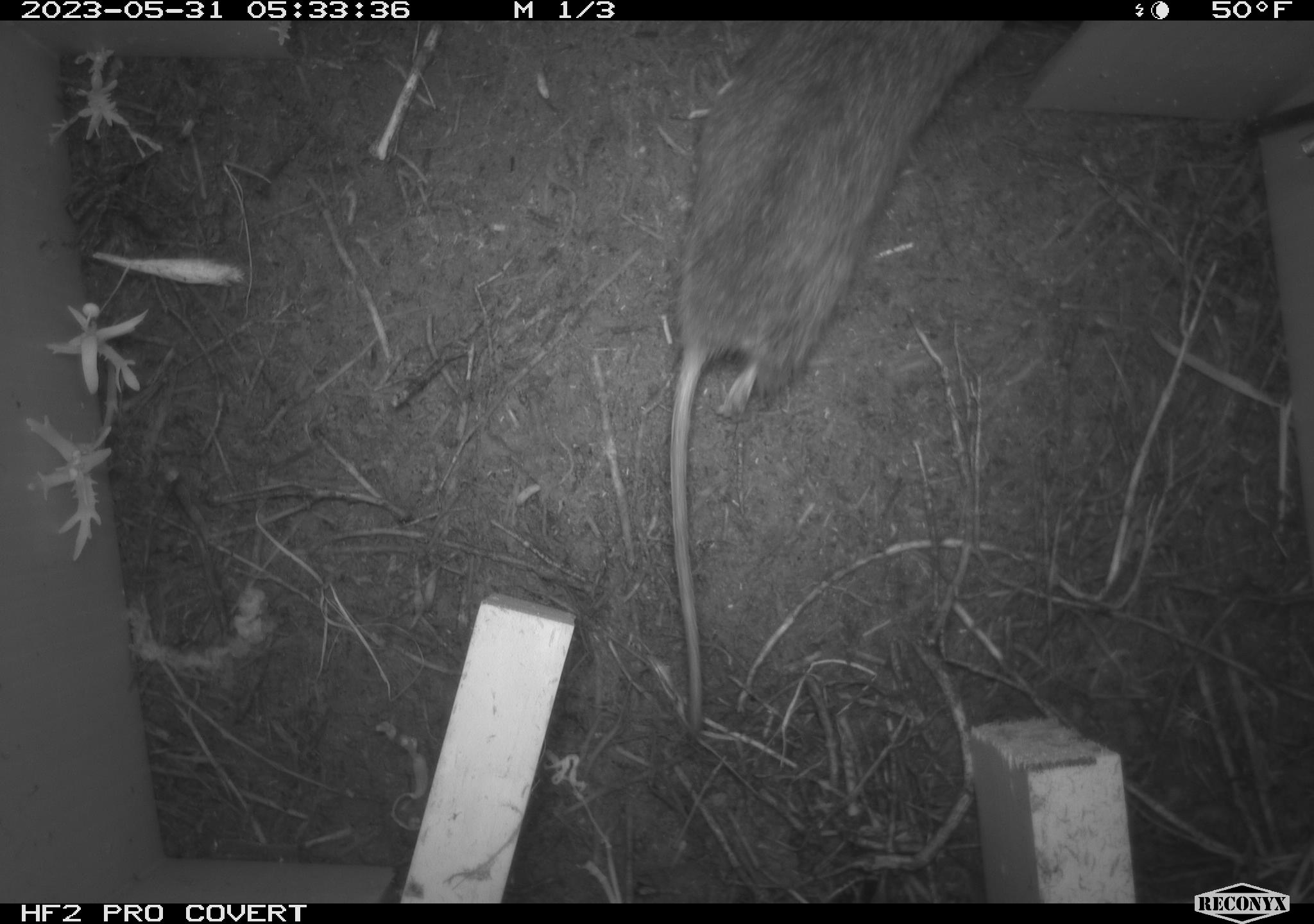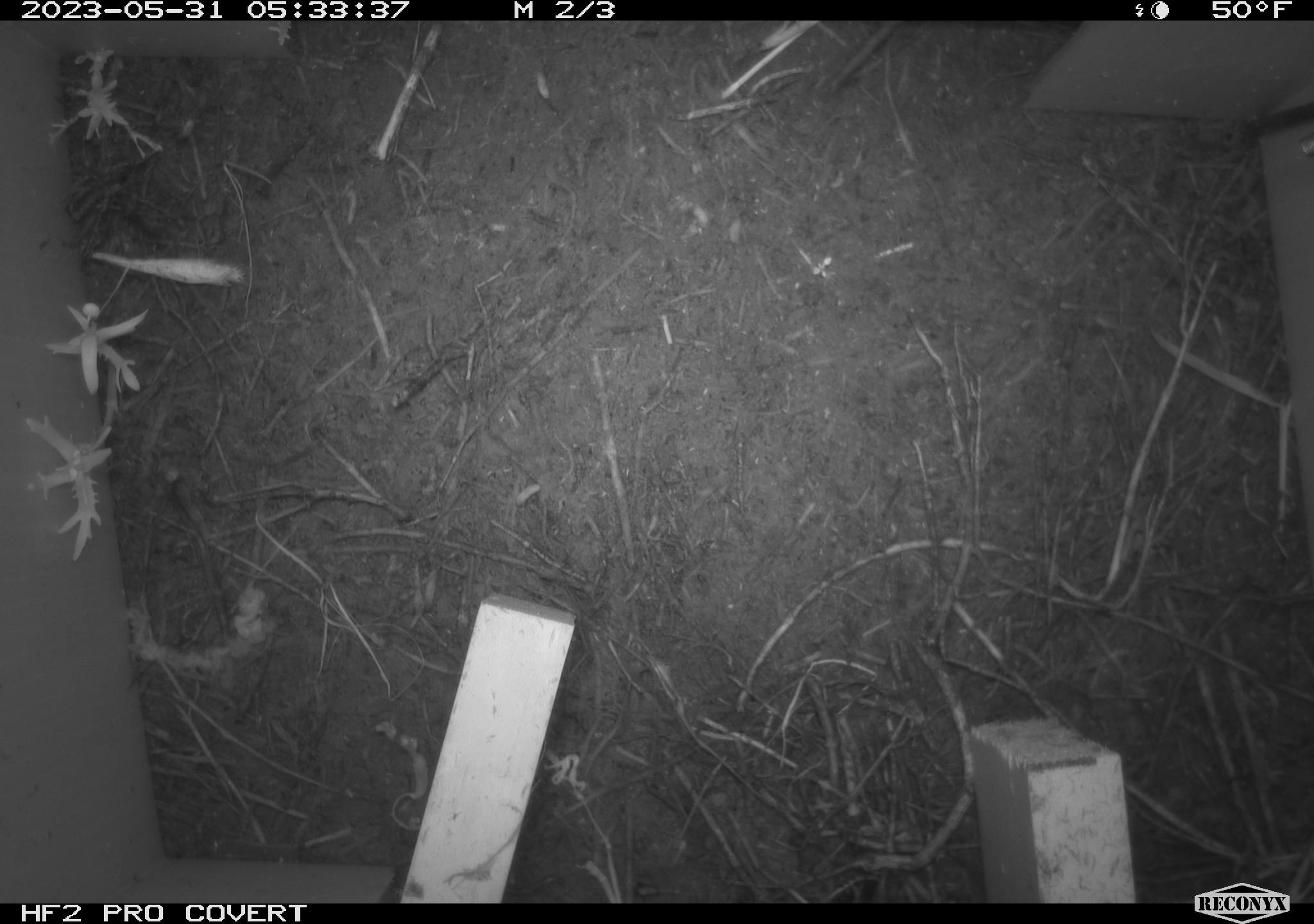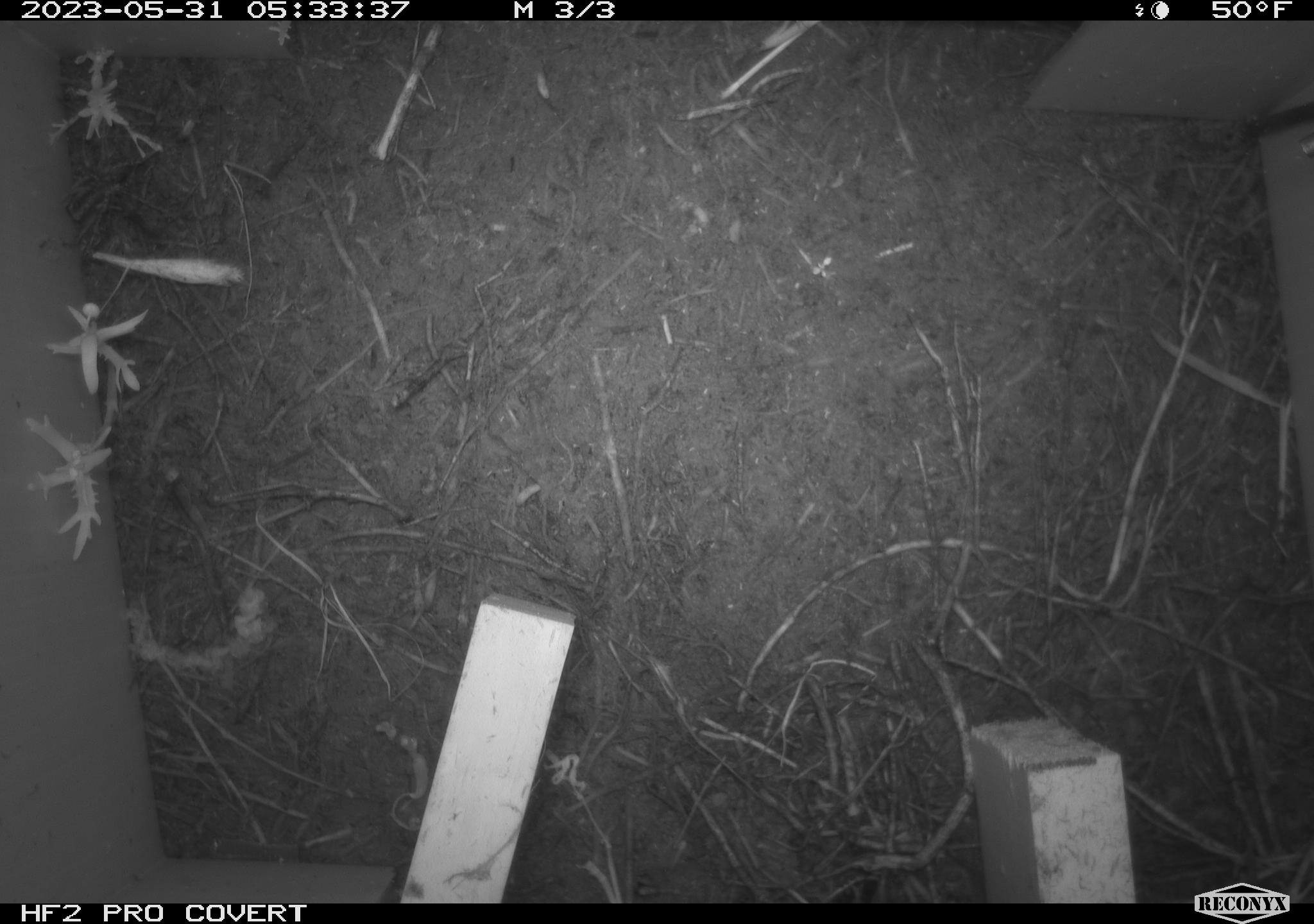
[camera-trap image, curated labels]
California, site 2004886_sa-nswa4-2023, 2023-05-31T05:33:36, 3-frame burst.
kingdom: Animalia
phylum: Chordata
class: Mammalia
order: Rodentia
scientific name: Rodentia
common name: rodent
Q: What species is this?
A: Rodent (Rodentia).